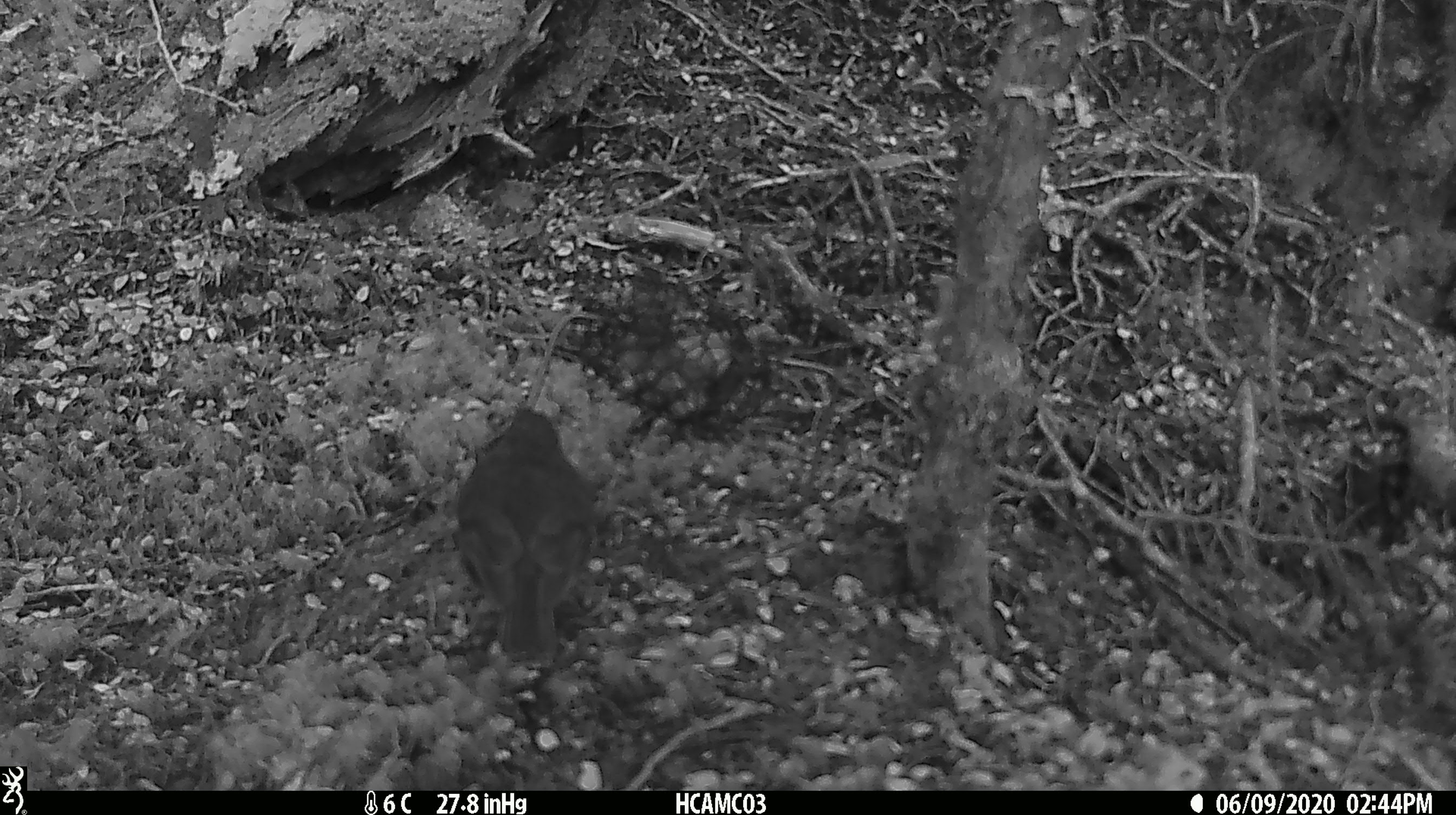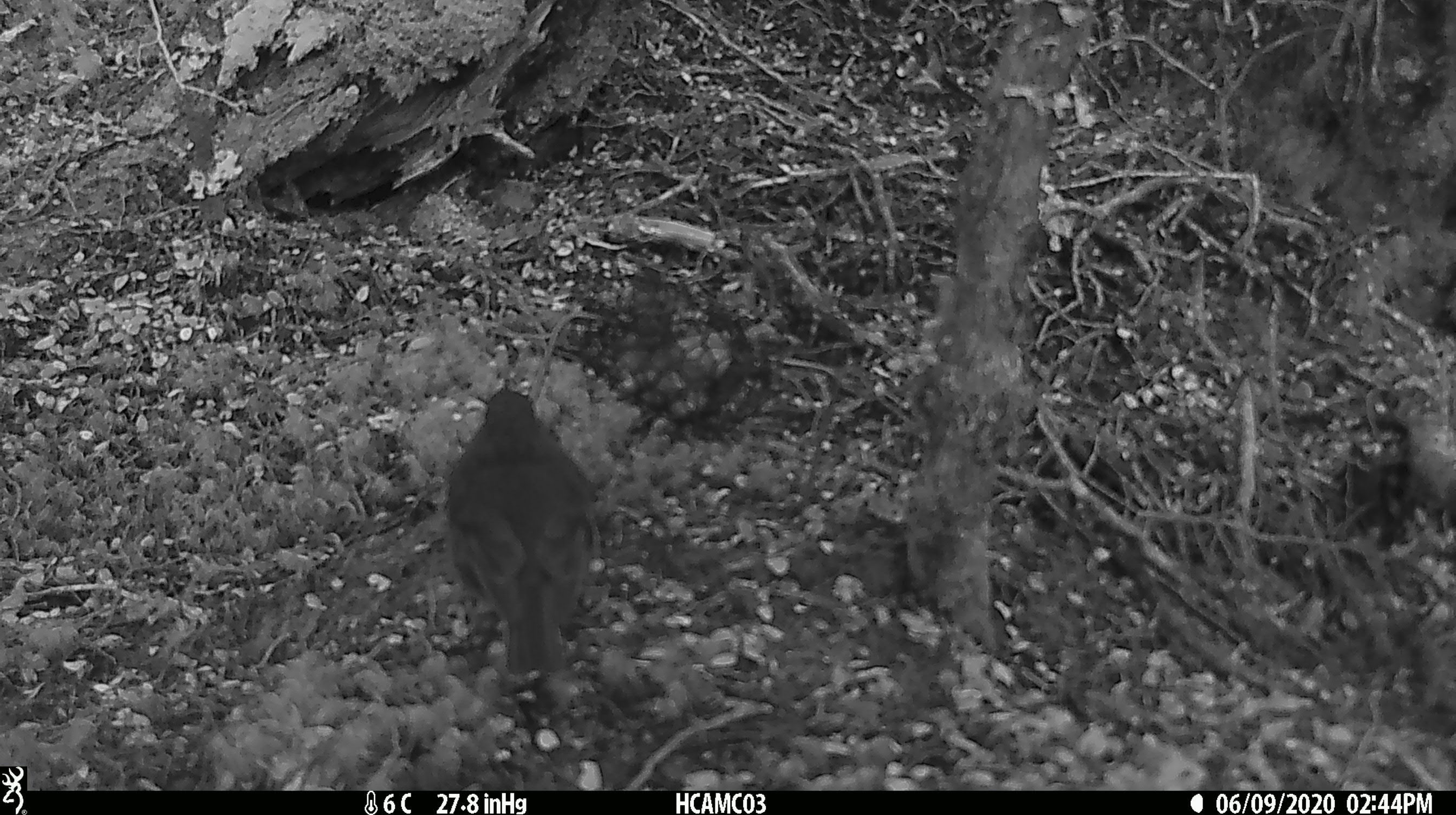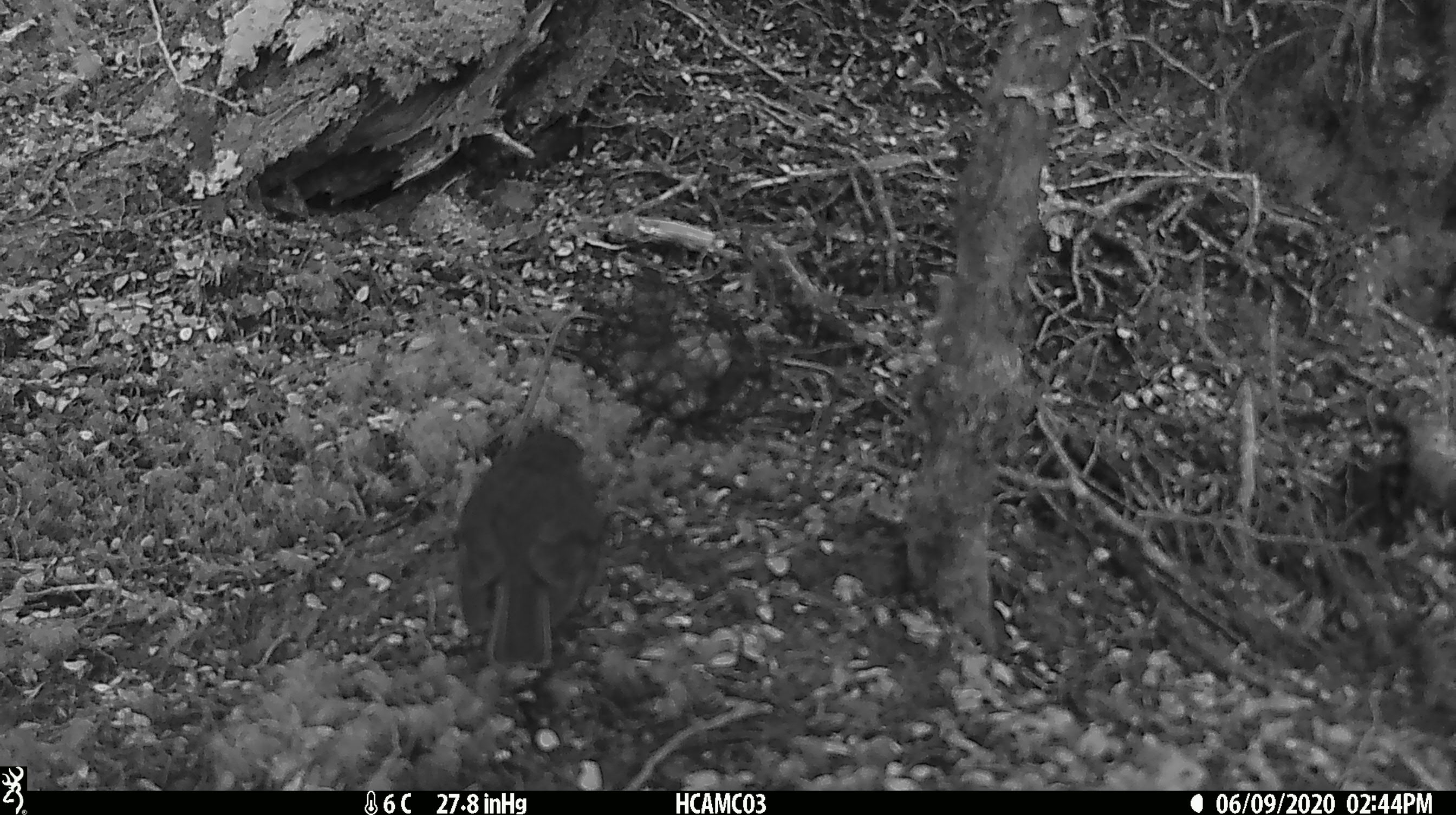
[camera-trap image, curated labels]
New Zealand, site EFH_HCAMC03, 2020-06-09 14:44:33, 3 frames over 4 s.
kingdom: Animalia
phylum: Chordata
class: Aves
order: Passeriformes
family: Petroicidae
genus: Petroica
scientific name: Petroica australis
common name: new zealand robin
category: robin